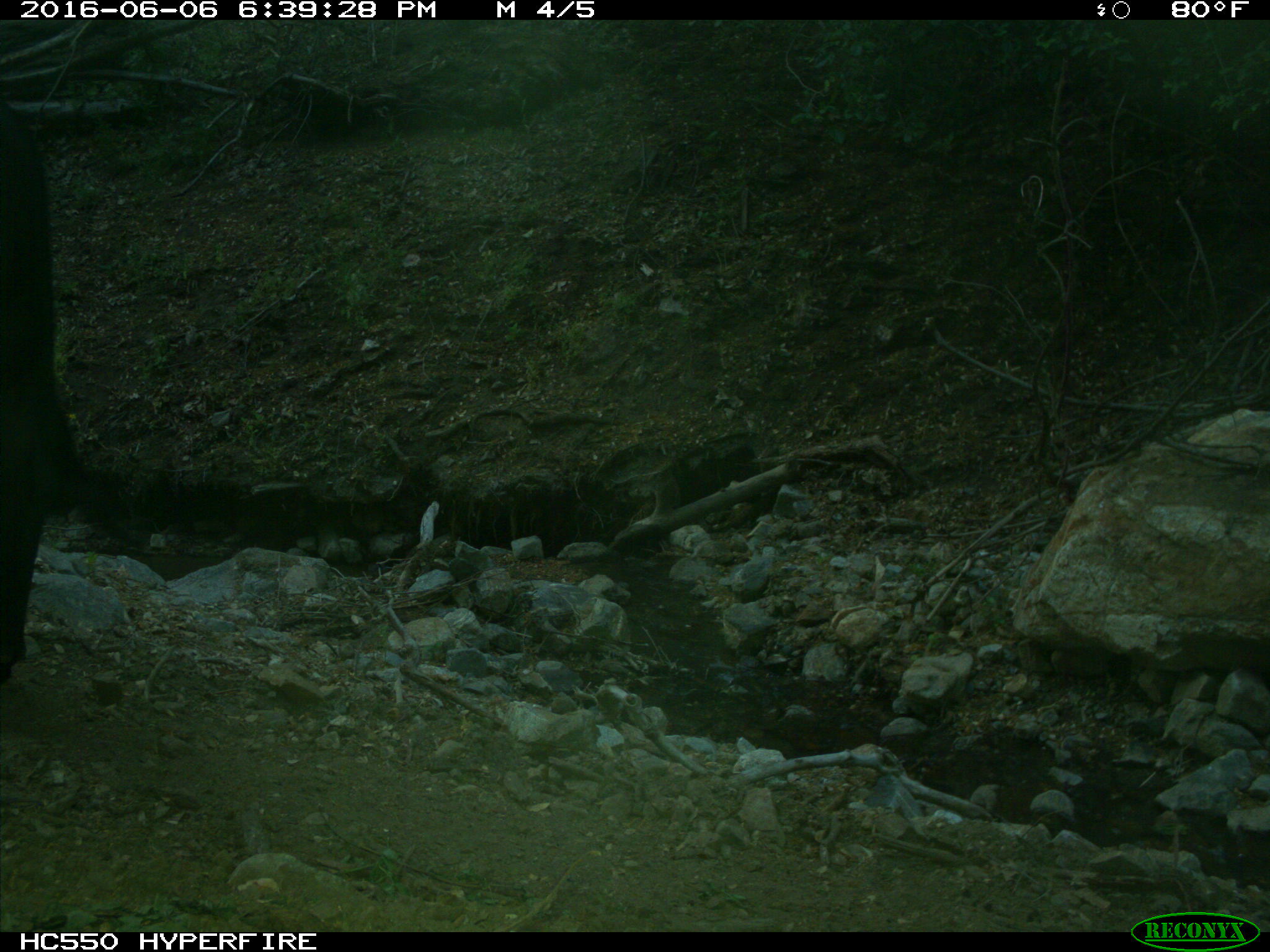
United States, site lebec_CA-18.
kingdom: Animalia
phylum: Chordata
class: Mammalia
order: Artiodactyla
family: Bovidae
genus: Bos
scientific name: Bos taurus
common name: domestic cow